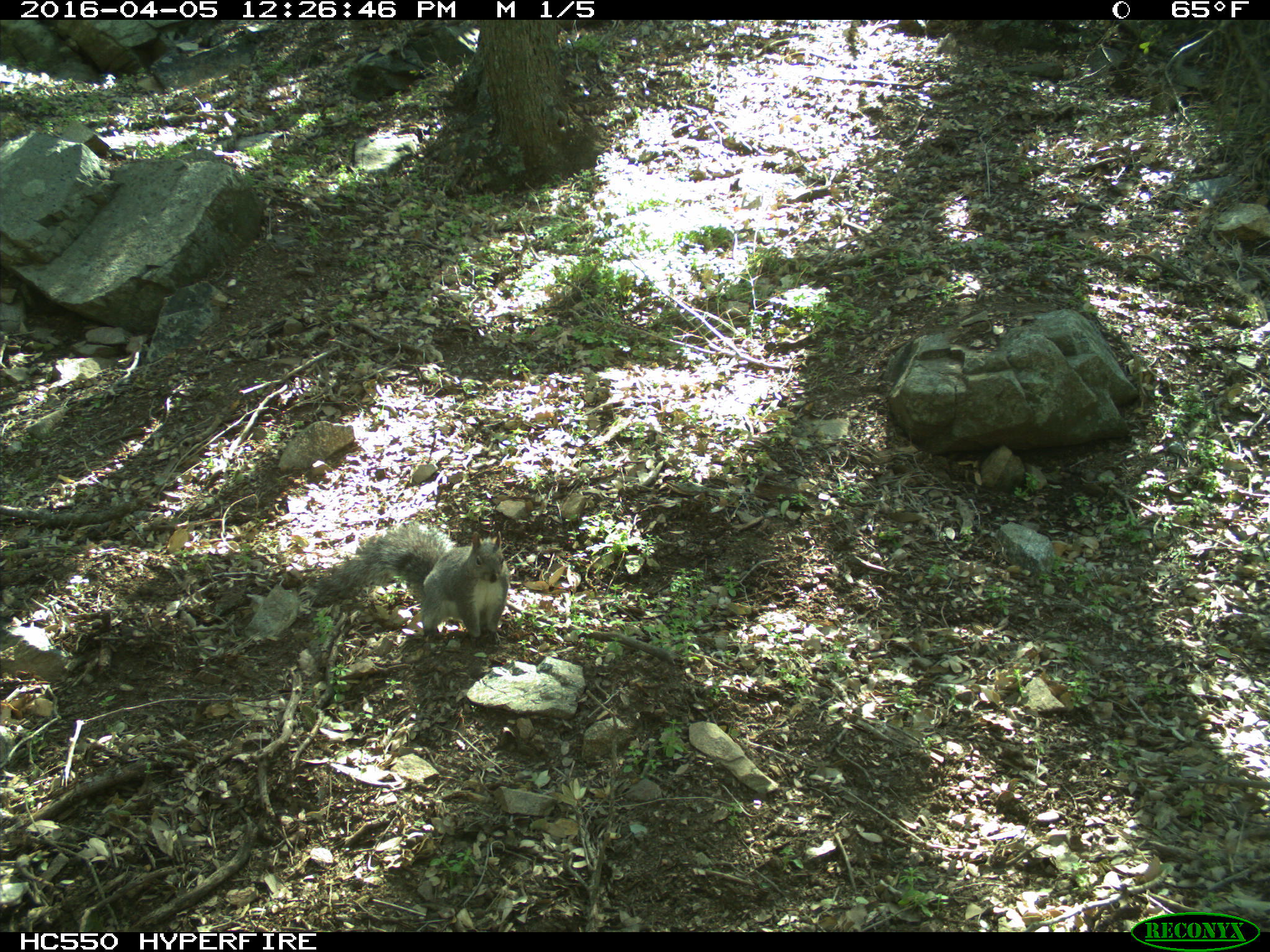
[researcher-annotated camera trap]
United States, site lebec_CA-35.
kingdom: Animalia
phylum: Chordata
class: Mammalia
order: Rodentia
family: Sciuridae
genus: Sciurus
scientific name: Sciurus carolinensis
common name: eastern gray squirrel